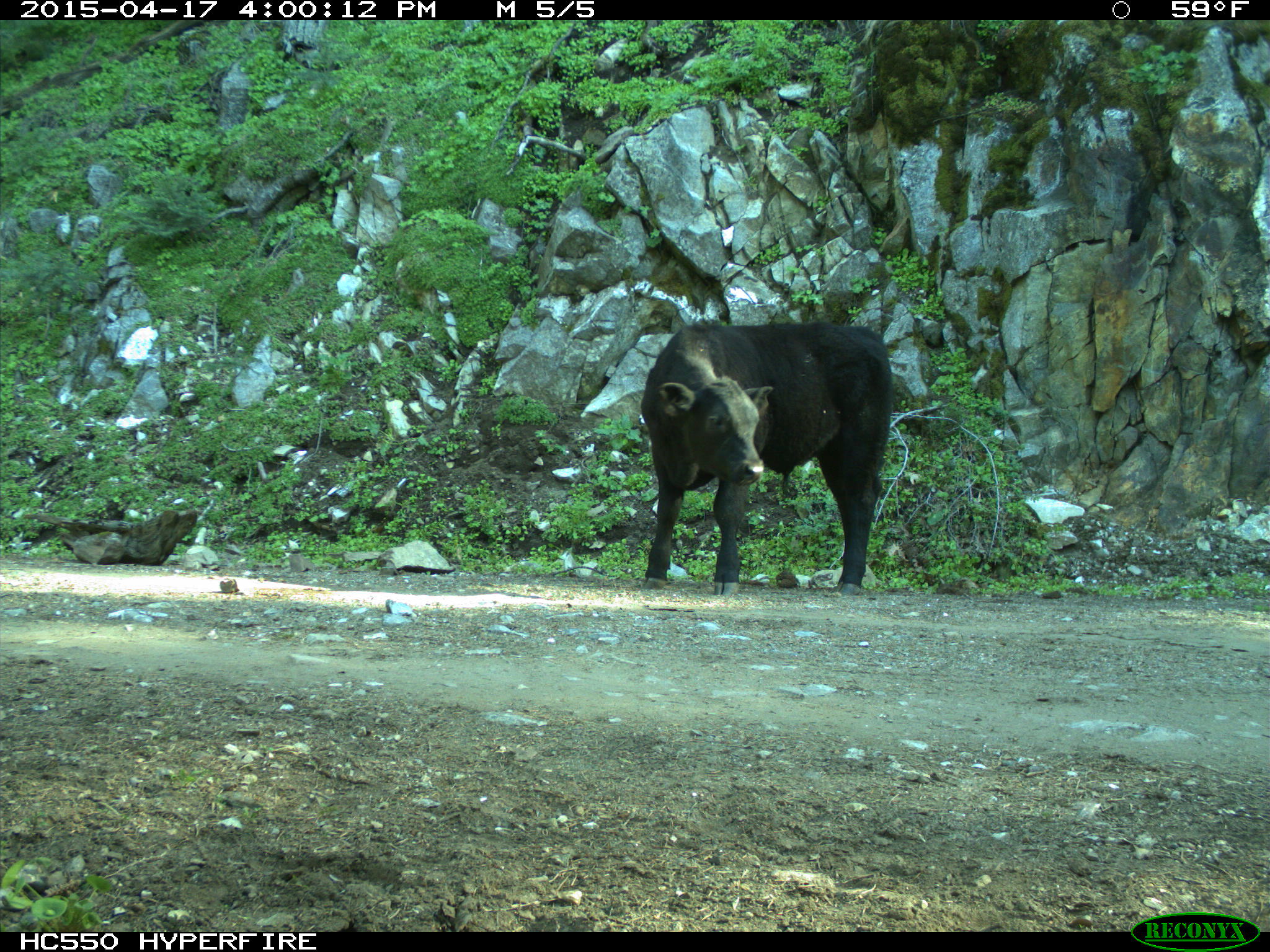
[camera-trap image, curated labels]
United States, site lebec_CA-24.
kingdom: Animalia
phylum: Chordata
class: Mammalia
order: Artiodactyla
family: Bovidae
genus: Bos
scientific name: Bos taurus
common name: domestic cow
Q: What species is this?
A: Bos taurus (domestic cow).